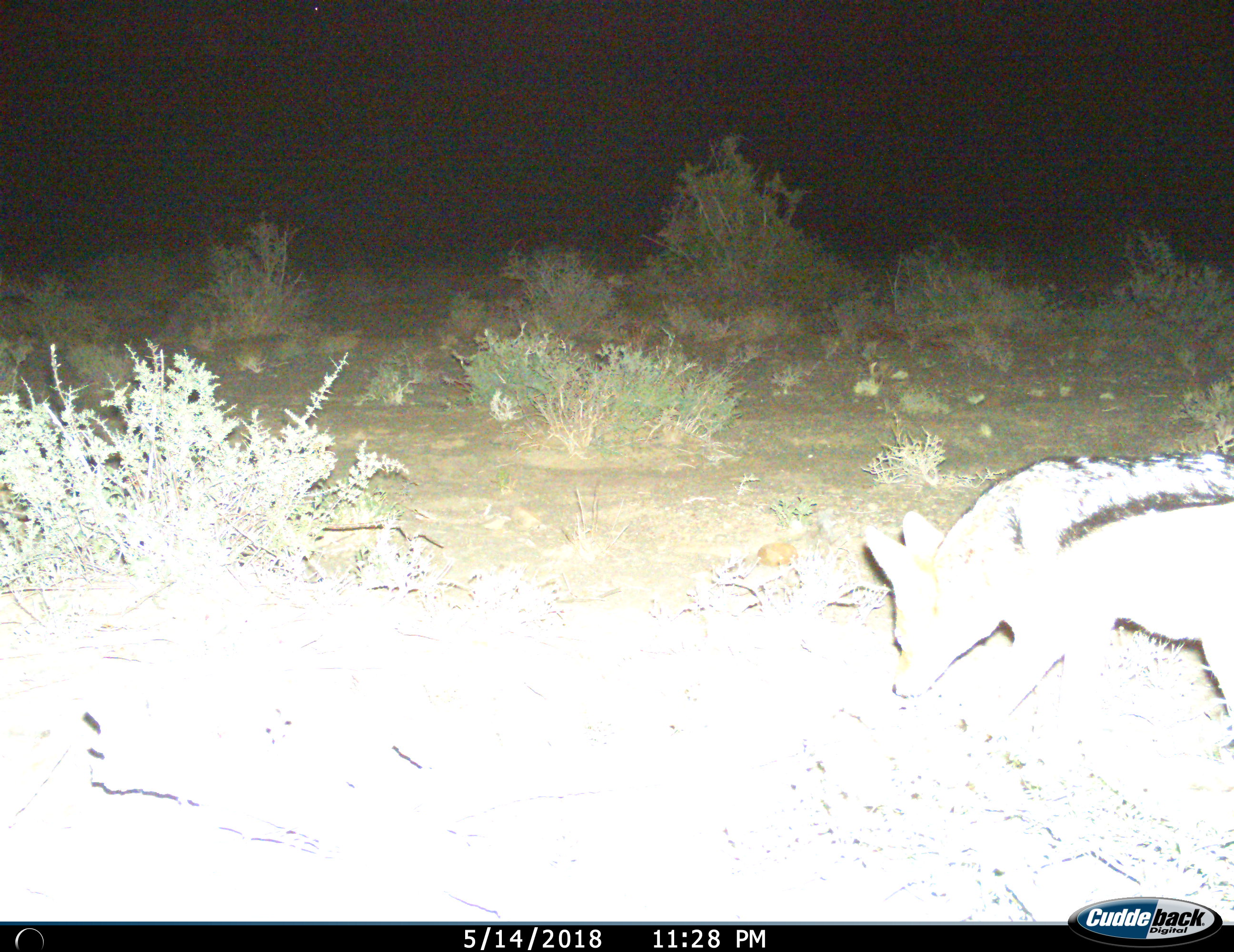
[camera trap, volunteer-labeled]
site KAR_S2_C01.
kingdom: Animalia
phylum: Chordata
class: Mammalia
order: Carnivora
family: Canidae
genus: Lupulella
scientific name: Lupulella mesomelas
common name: black-backed jackal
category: jackalblackbacked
Jackalblackbacked (black-backed jackal) (Lupulella mesomelas), count 1. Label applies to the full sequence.